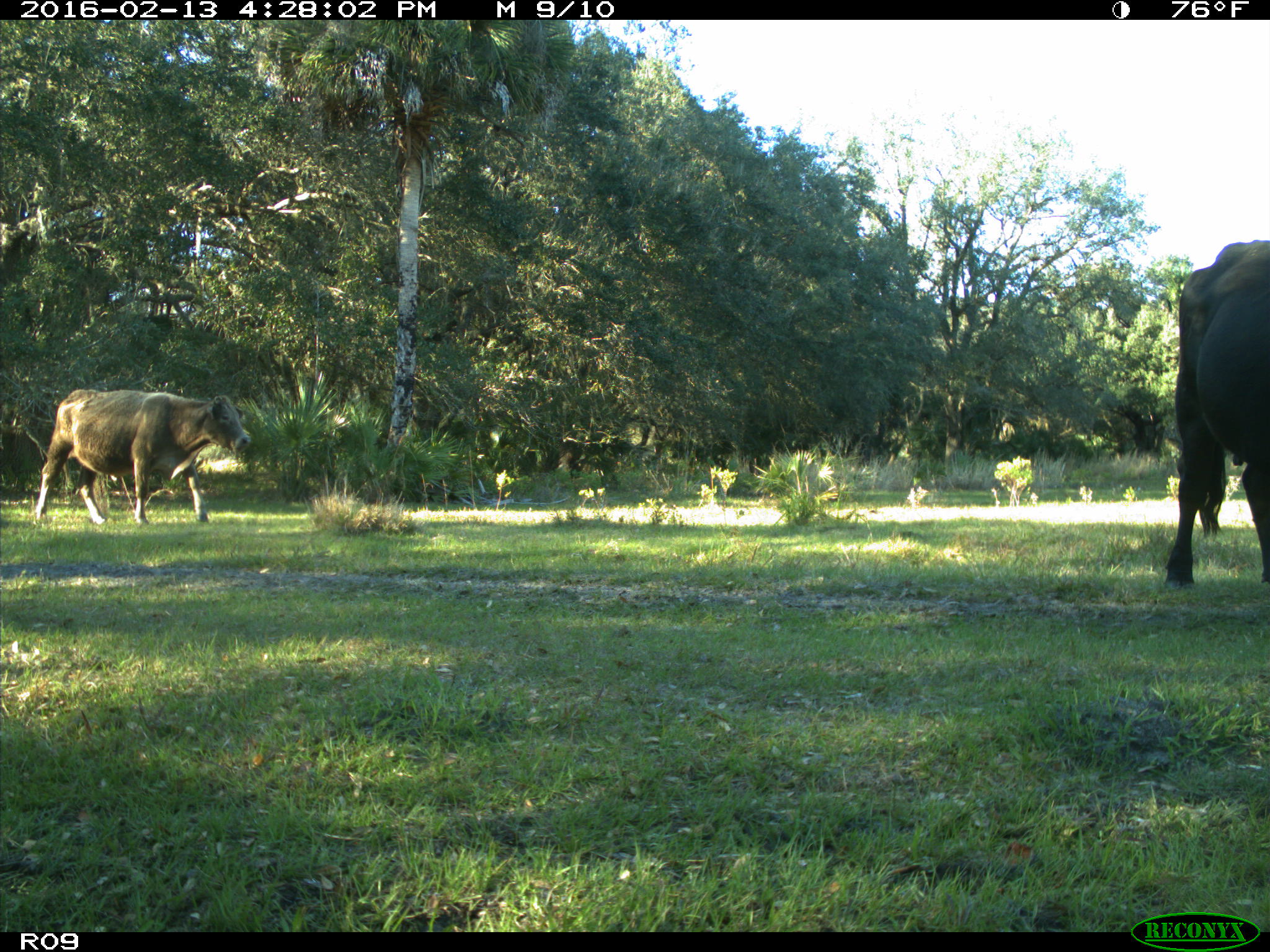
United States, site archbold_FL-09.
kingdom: Animalia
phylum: Chordata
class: Mammalia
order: Artiodactyla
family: Bovidae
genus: Bos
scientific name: Bos taurus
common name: domestic cow